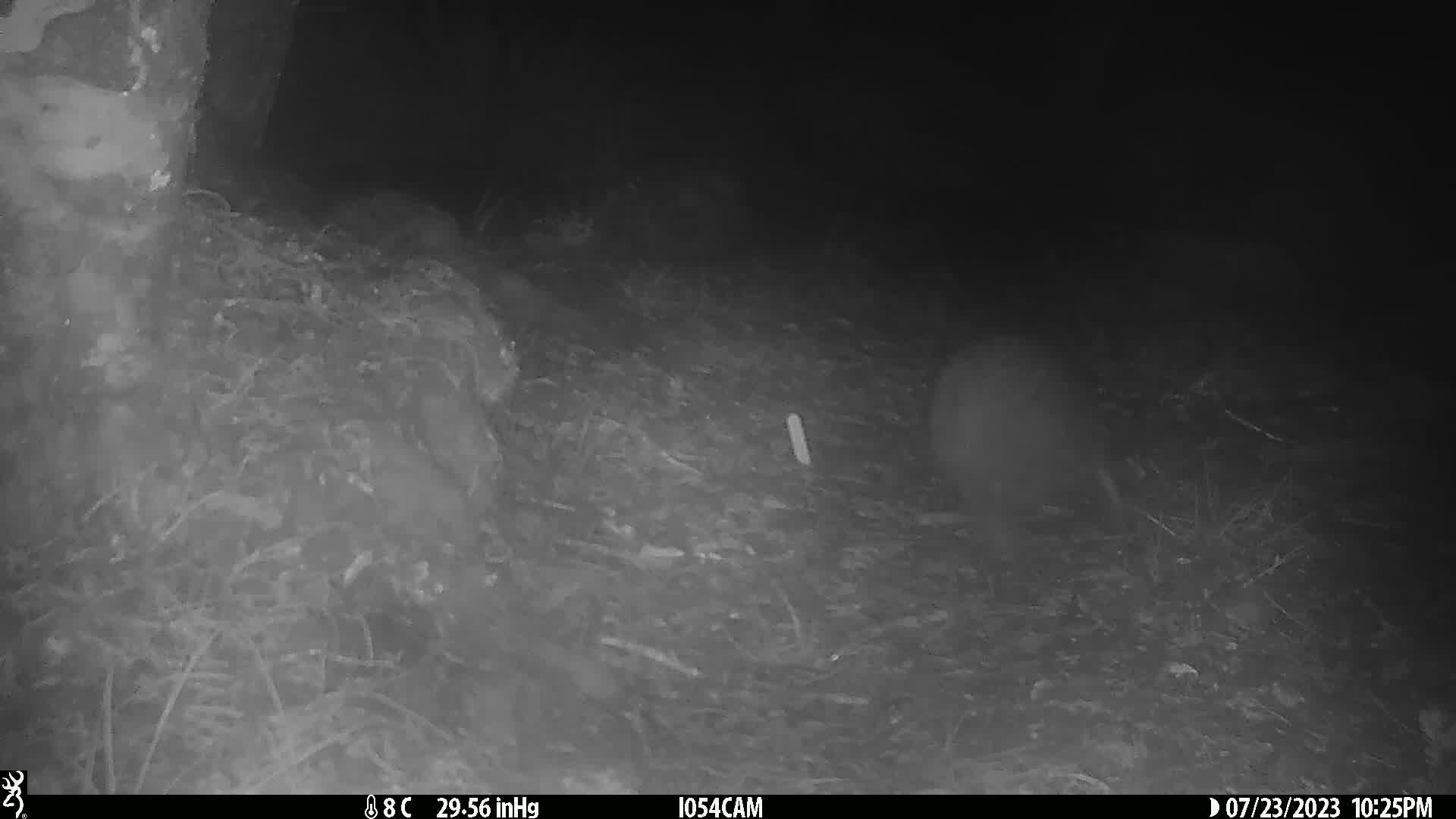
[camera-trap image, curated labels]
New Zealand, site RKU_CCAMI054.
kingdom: Animalia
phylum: Chordata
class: Aves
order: Apterygiformes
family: Apterygidae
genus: Apteryx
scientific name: Apteryx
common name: kiwi